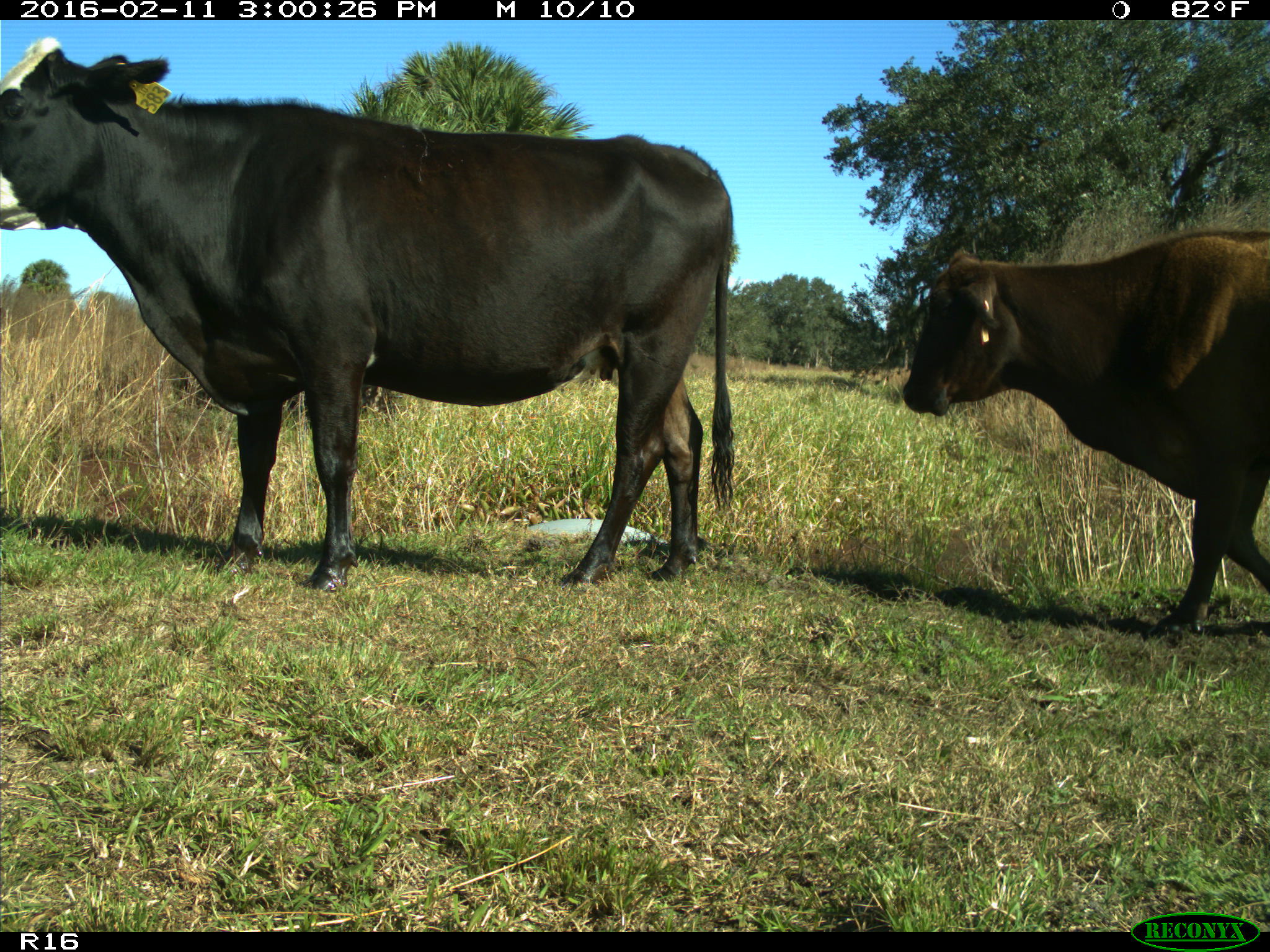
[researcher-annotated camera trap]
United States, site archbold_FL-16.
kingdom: Animalia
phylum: Chordata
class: Mammalia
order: Artiodactyla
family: Bovidae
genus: Bos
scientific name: Bos taurus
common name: domestic cow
Bos taurus (domestic cow).